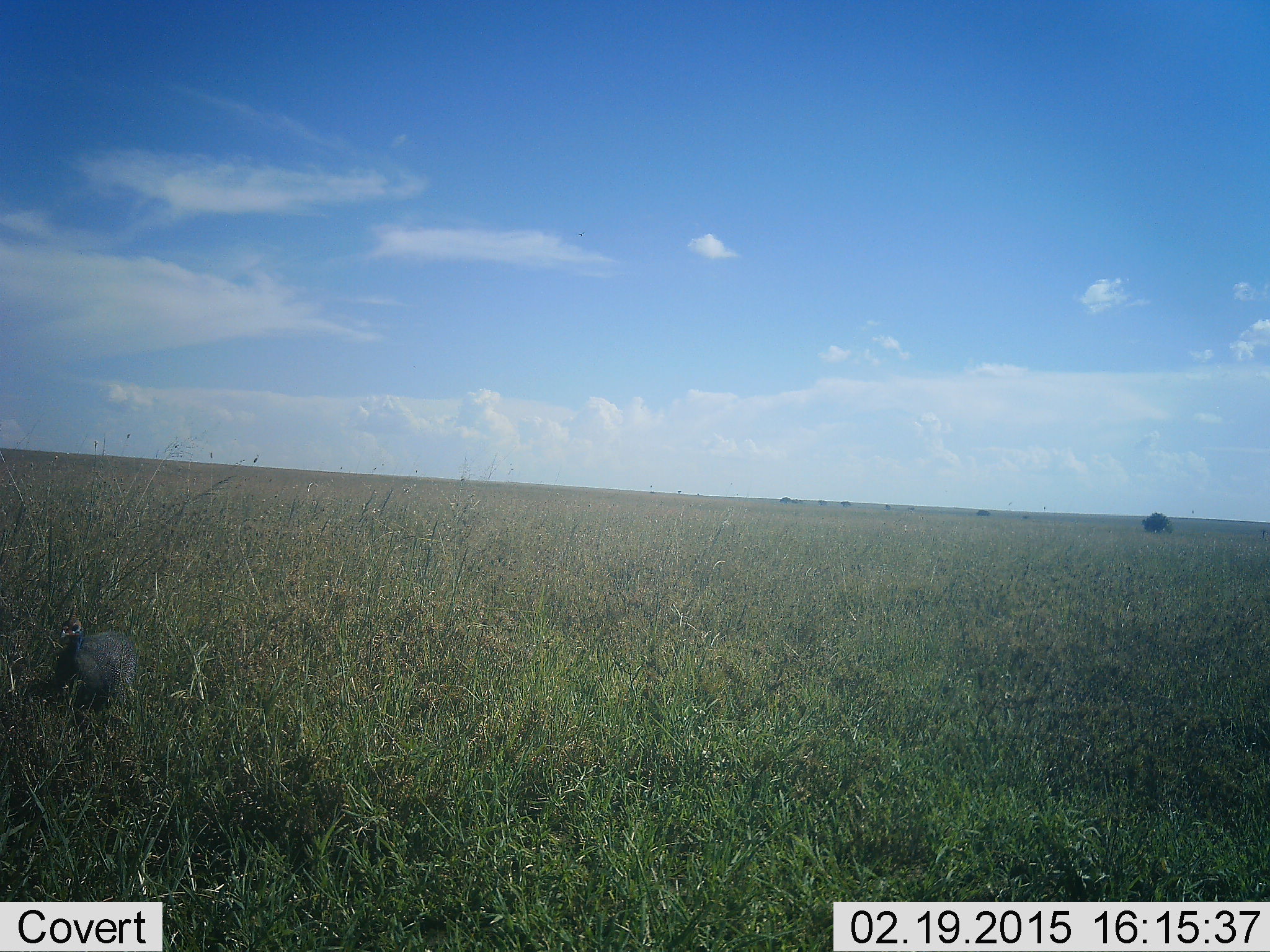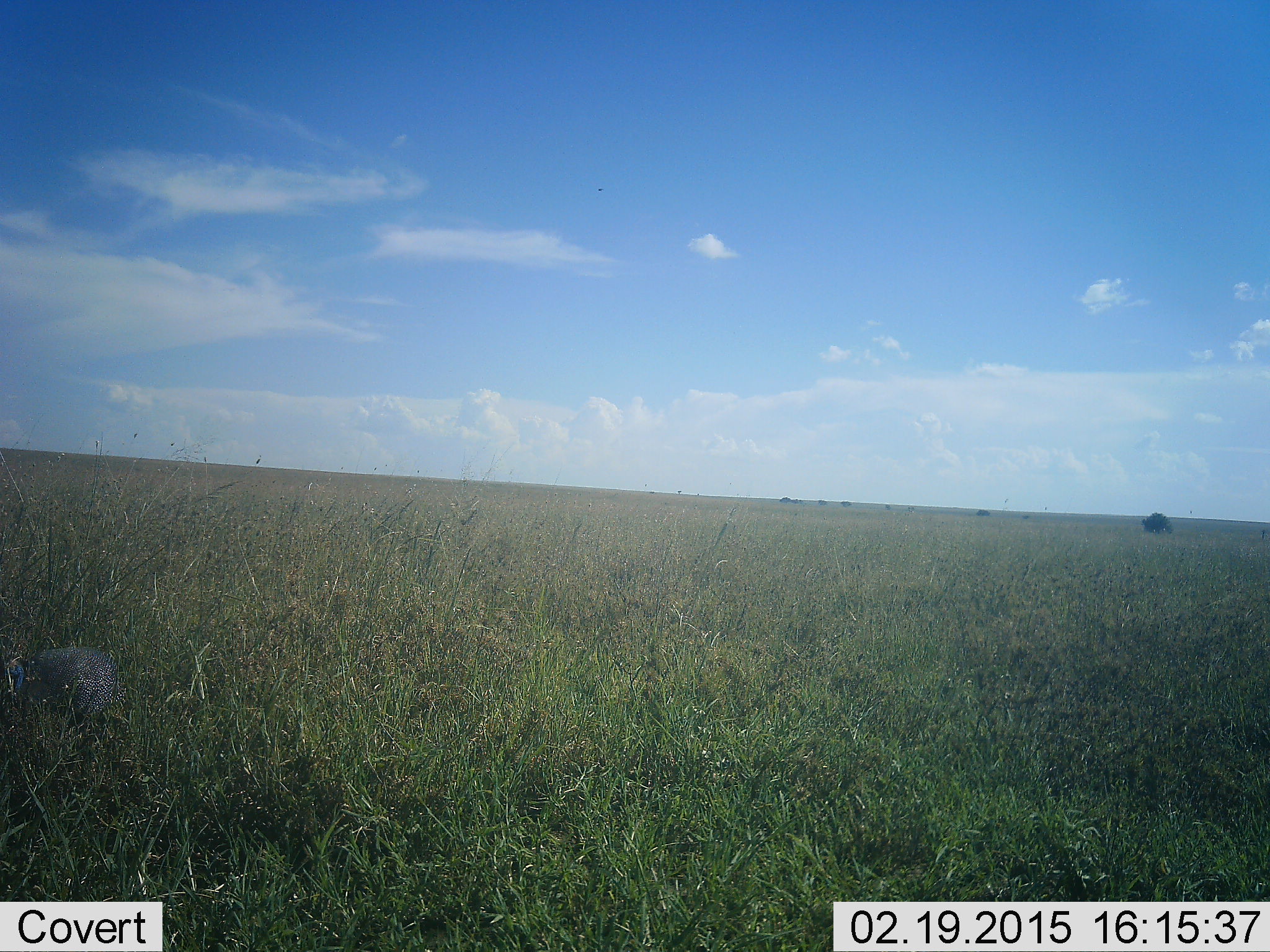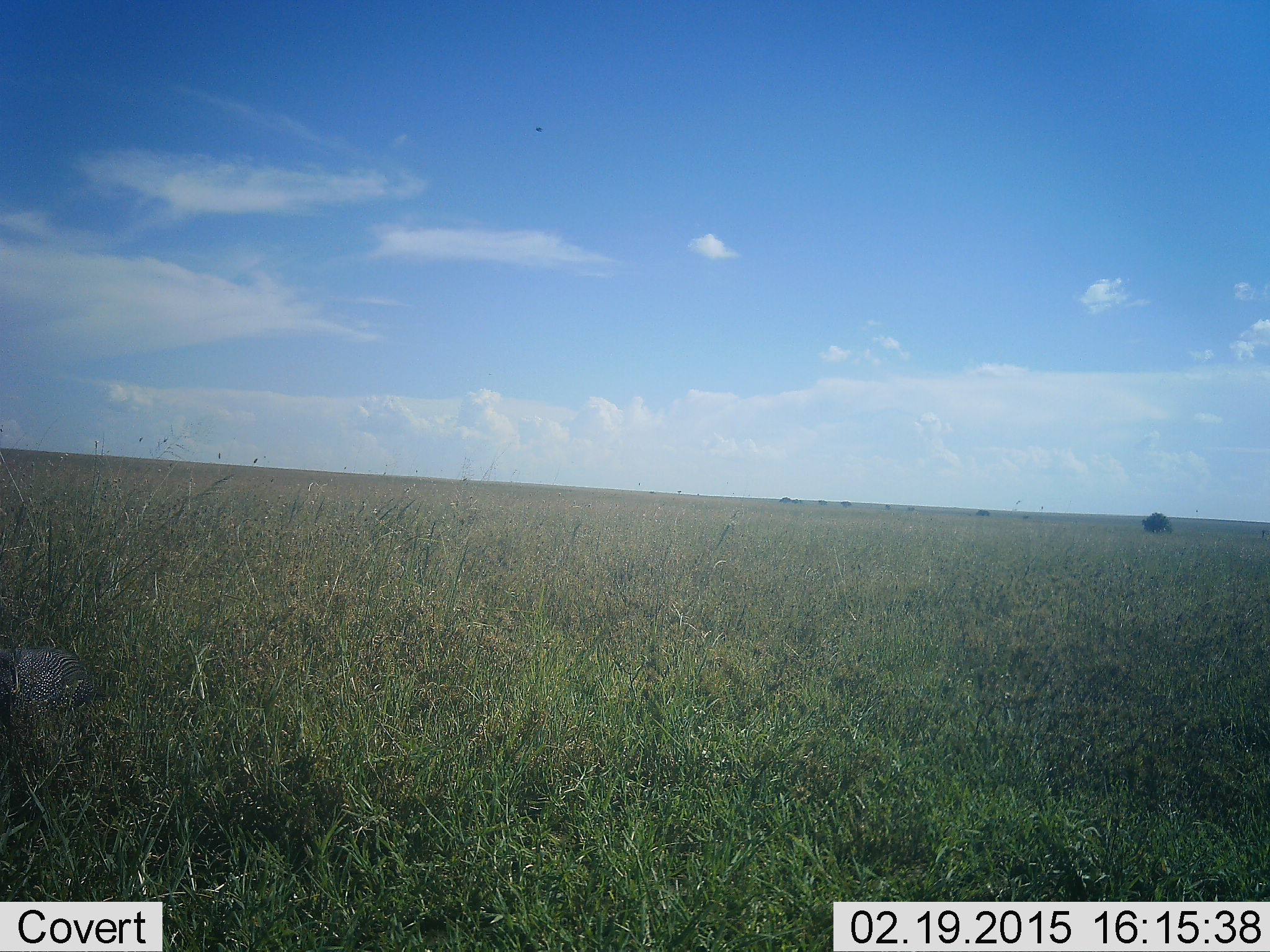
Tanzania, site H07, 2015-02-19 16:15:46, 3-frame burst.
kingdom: Animalia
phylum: Chordata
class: Aves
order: Galliformes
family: Numididae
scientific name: Numididae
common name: guinea fowl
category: guineafowl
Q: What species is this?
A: Guineafowl (guinea fowl) (Numididae).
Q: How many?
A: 1.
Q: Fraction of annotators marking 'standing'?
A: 18%.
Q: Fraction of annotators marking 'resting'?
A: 0%.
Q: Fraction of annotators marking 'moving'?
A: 55%.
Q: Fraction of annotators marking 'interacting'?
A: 0%.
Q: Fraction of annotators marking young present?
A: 0%.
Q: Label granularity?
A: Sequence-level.